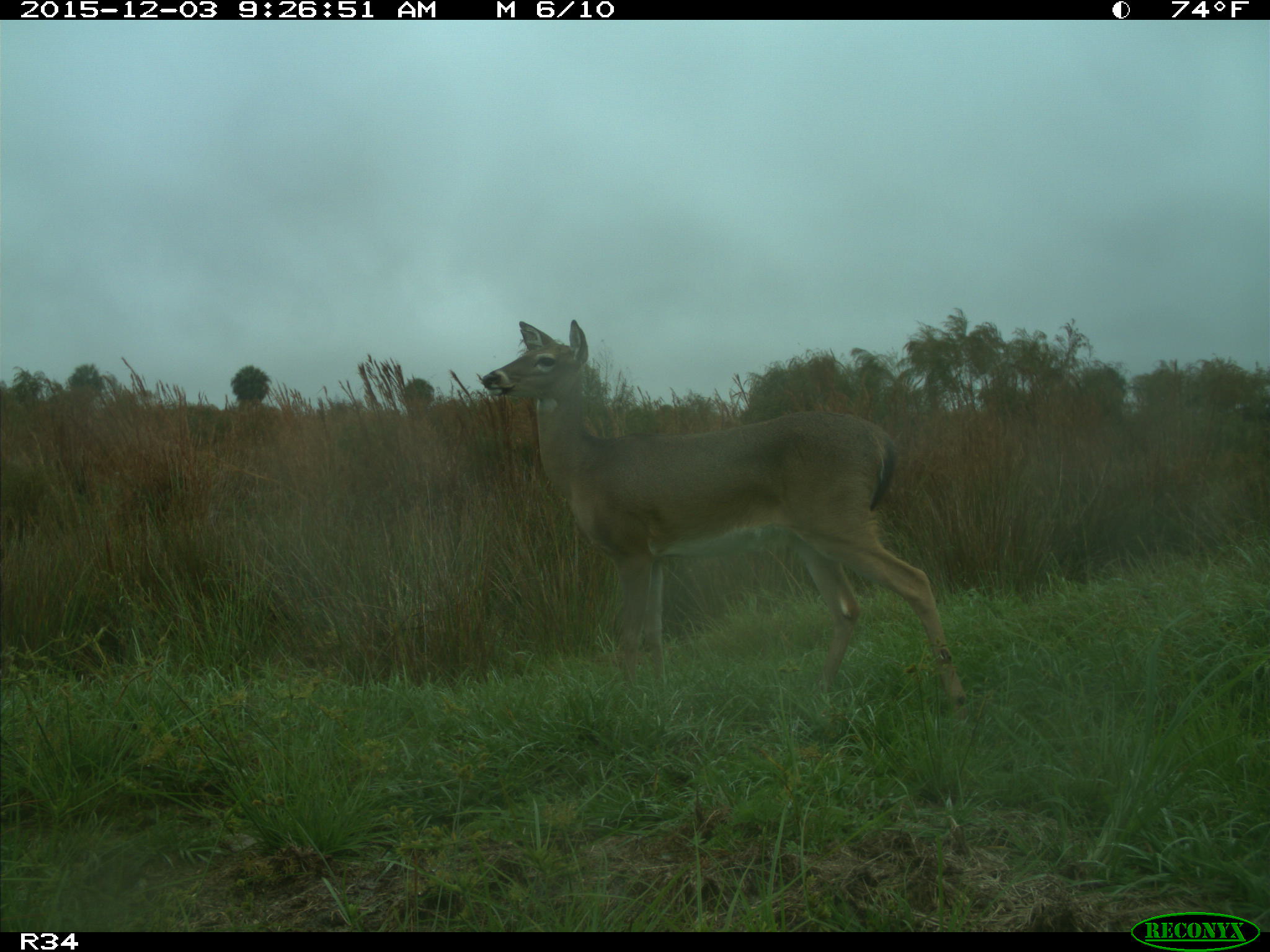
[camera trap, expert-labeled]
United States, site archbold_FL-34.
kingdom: Animalia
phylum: Chordata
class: Mammalia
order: Artiodactyla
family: Cervidae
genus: Odocoileus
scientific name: Odocoileus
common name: deer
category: unidentified deer